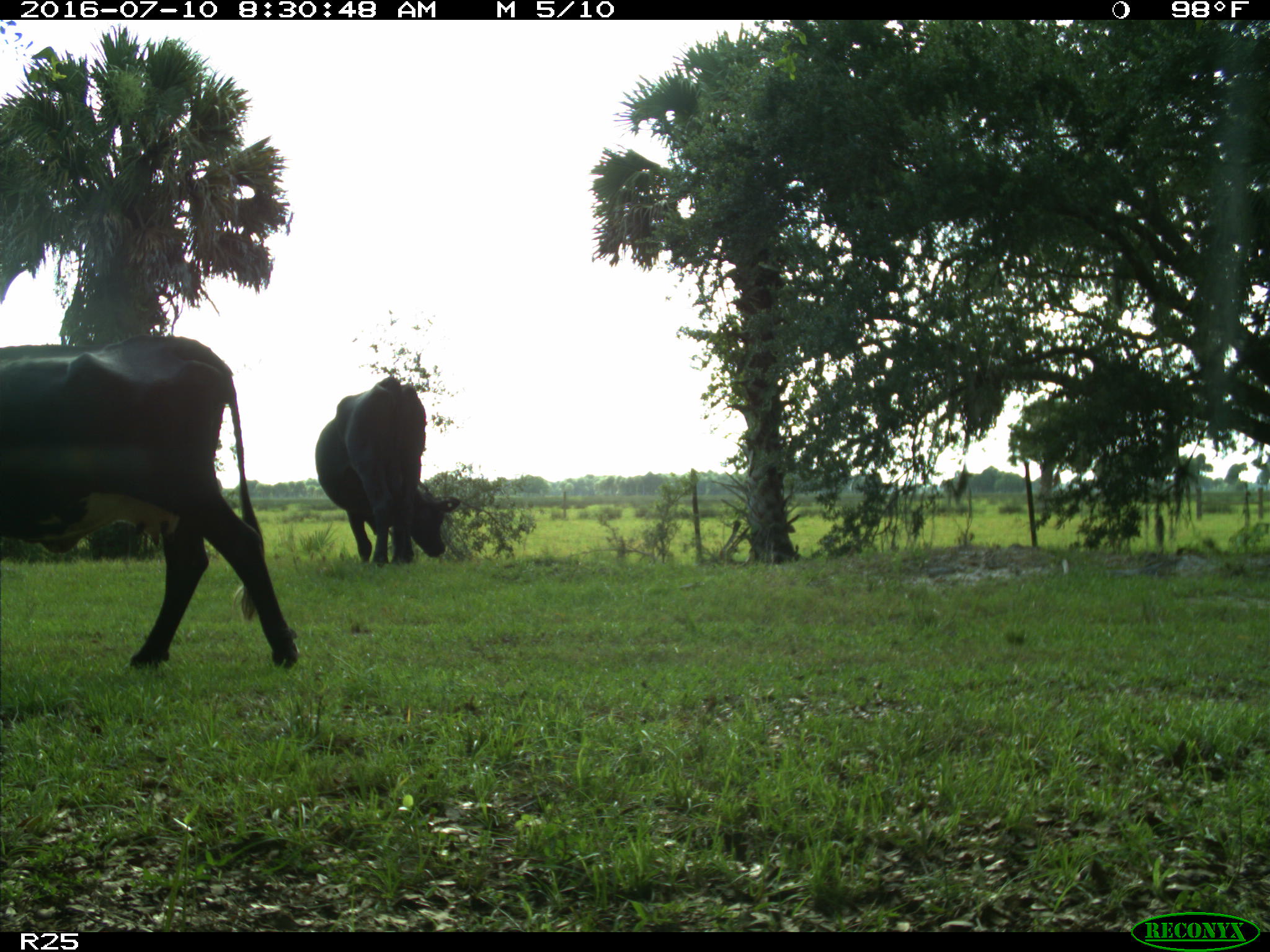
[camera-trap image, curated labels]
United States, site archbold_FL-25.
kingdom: Animalia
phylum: Chordata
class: Mammalia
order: Artiodactyla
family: Bovidae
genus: Bos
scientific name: Bos taurus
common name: domestic cow